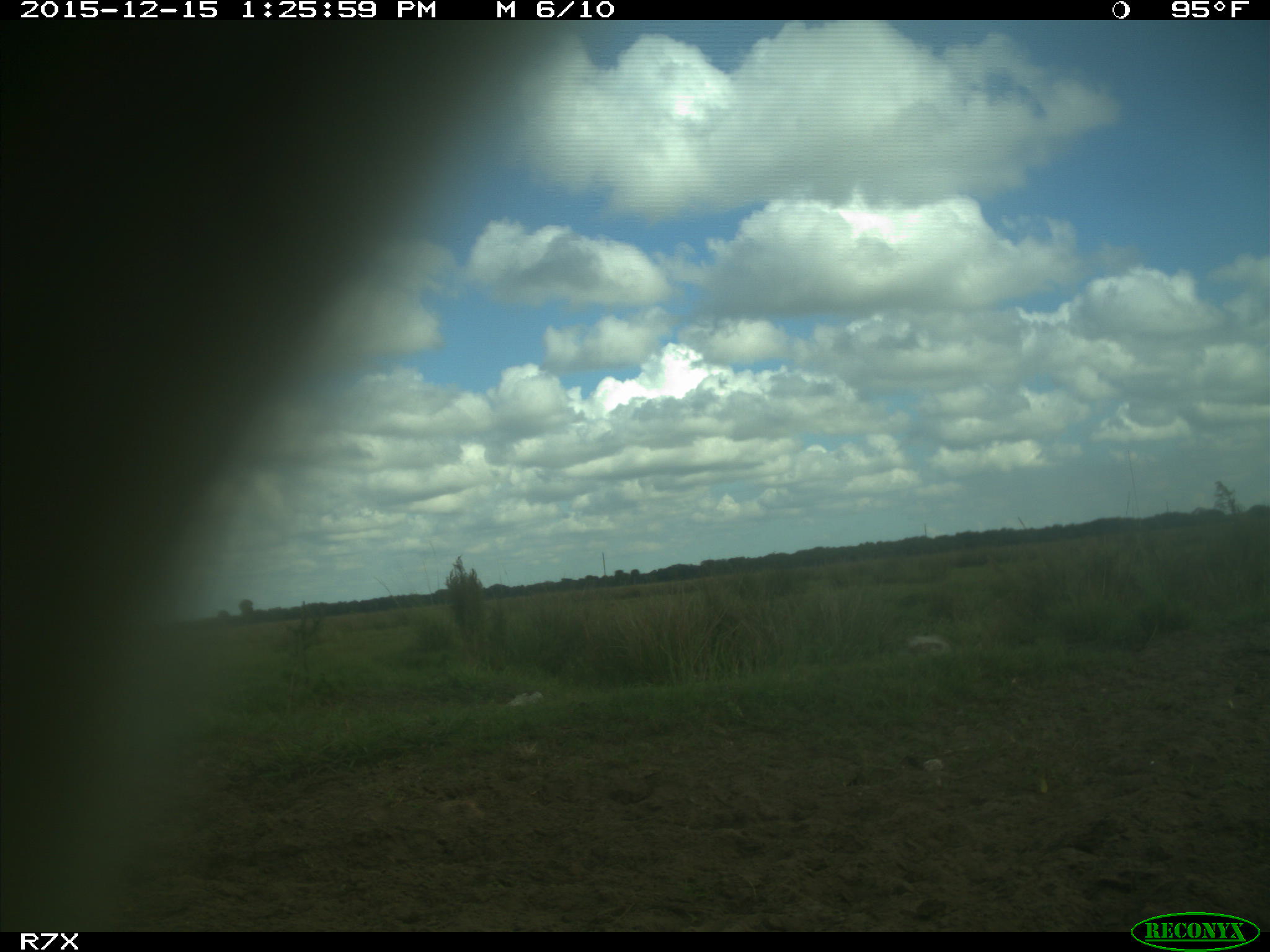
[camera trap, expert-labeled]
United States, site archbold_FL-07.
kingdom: Animalia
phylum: Chordata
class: Mammalia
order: Artiodactyla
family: Bovidae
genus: Bos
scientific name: Bos taurus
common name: domestic cow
Bos taurus (domestic cow).